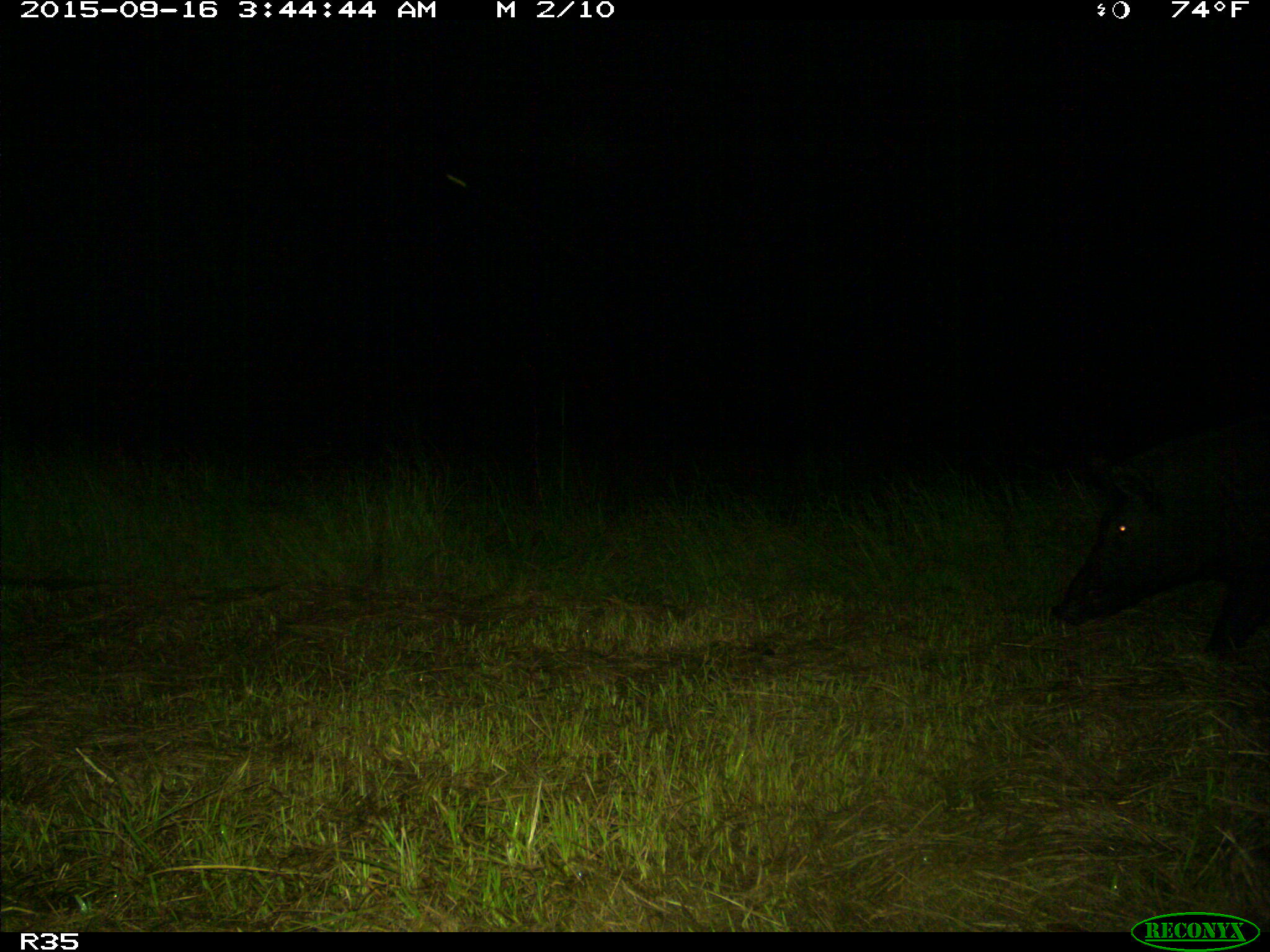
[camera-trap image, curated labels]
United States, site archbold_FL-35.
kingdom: Animalia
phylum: Chordata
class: Mammalia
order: Artiodactyla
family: Suidae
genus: Sus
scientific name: Sus scrofa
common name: wild boar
Sus scrofa (wild boar).